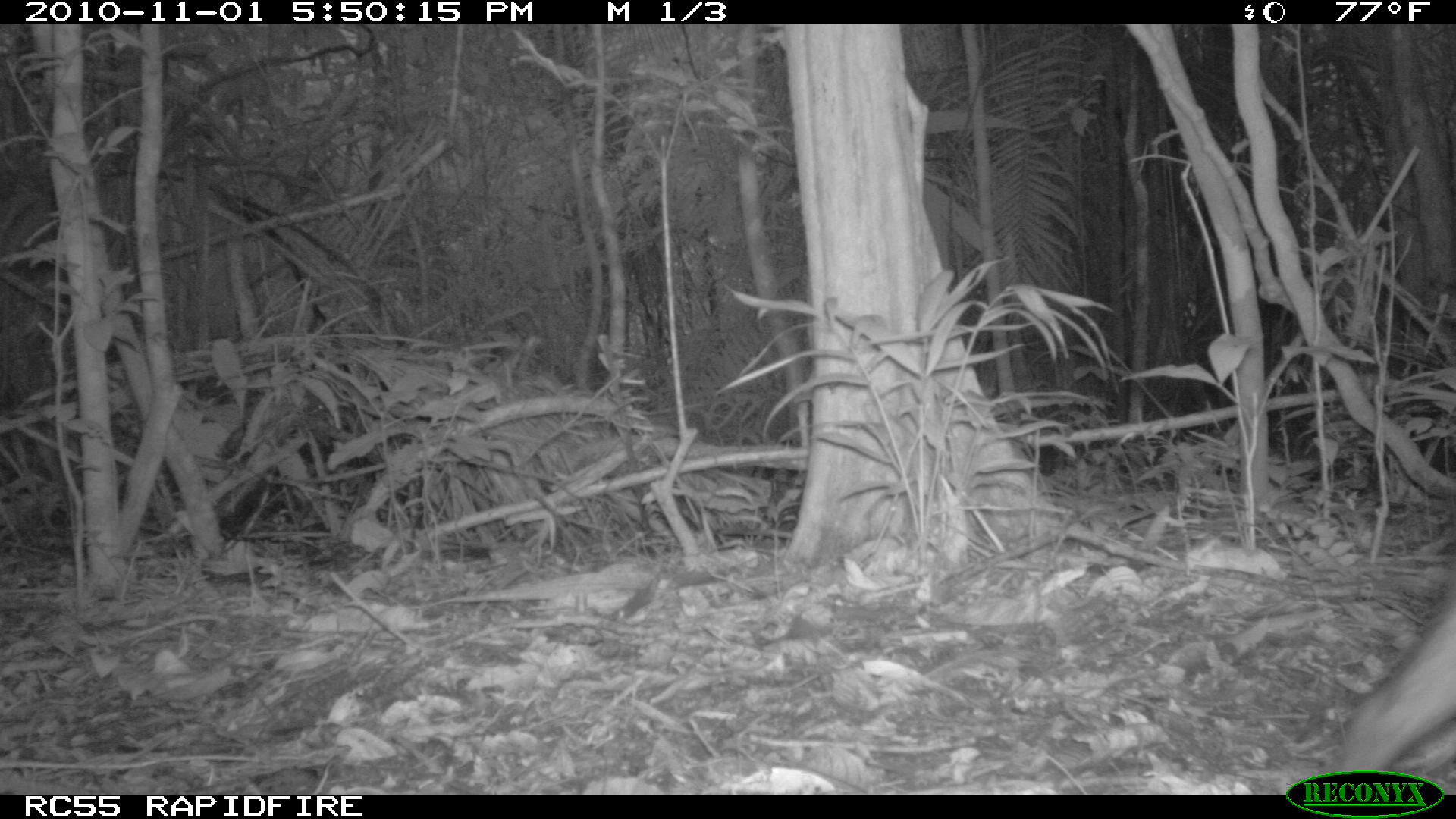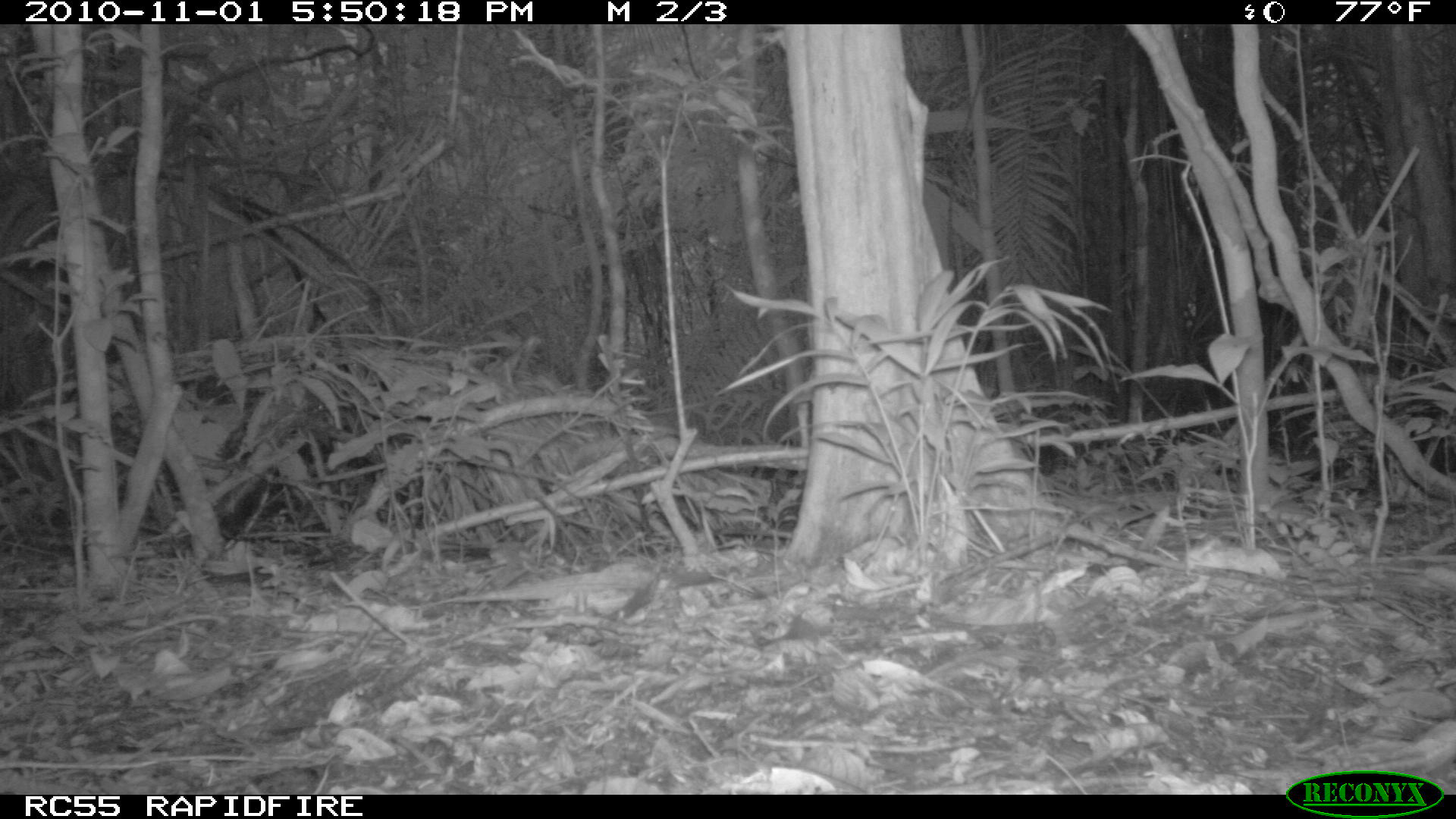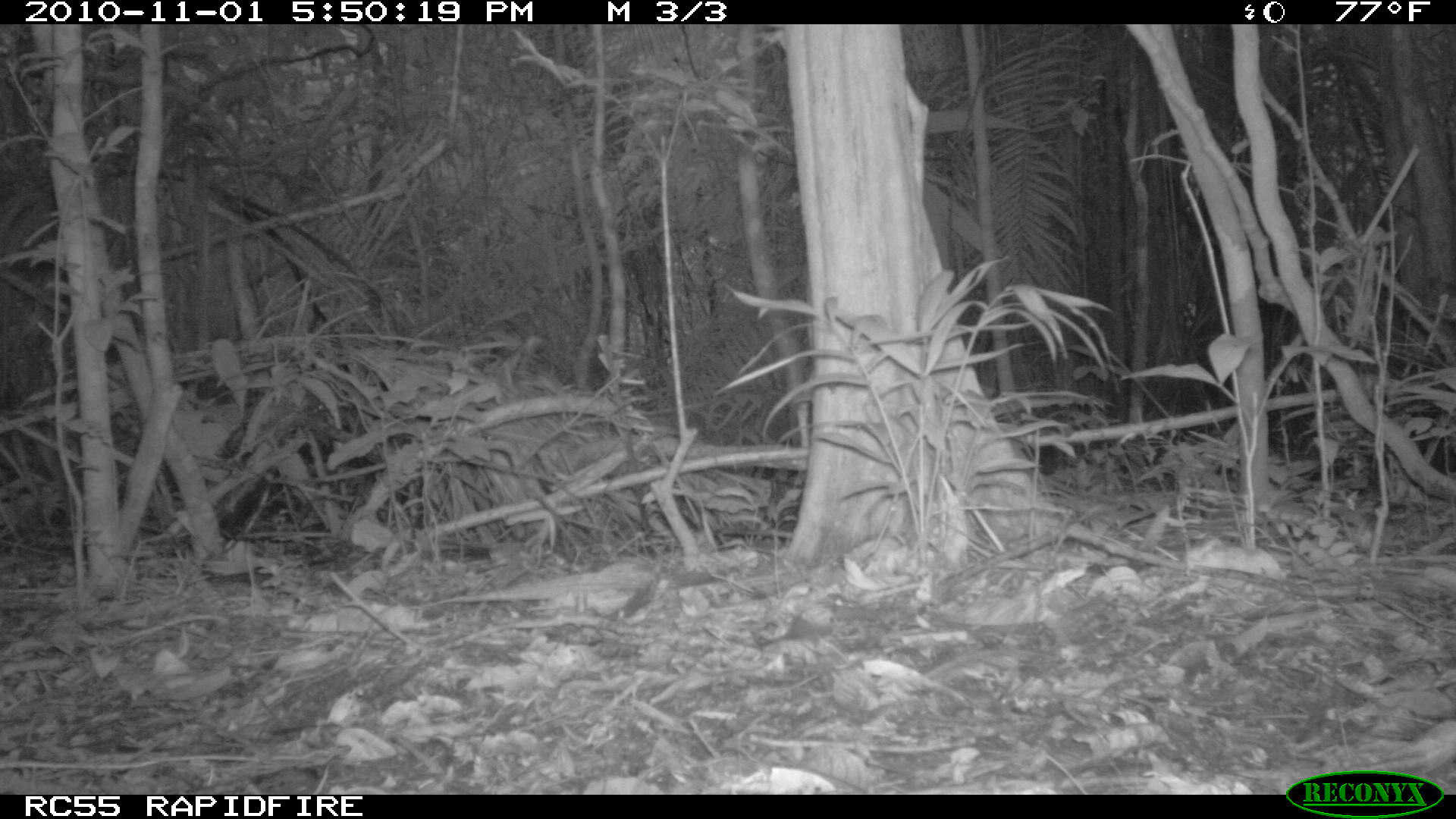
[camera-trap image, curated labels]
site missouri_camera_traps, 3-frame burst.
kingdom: Animalia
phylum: Chordata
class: Mammalia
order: Artiodactyla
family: Tayassuidae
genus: Pecari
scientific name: Pecari tajacu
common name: collared peccary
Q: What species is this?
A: Collared peccary (Pecari tajacu).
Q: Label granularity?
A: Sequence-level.